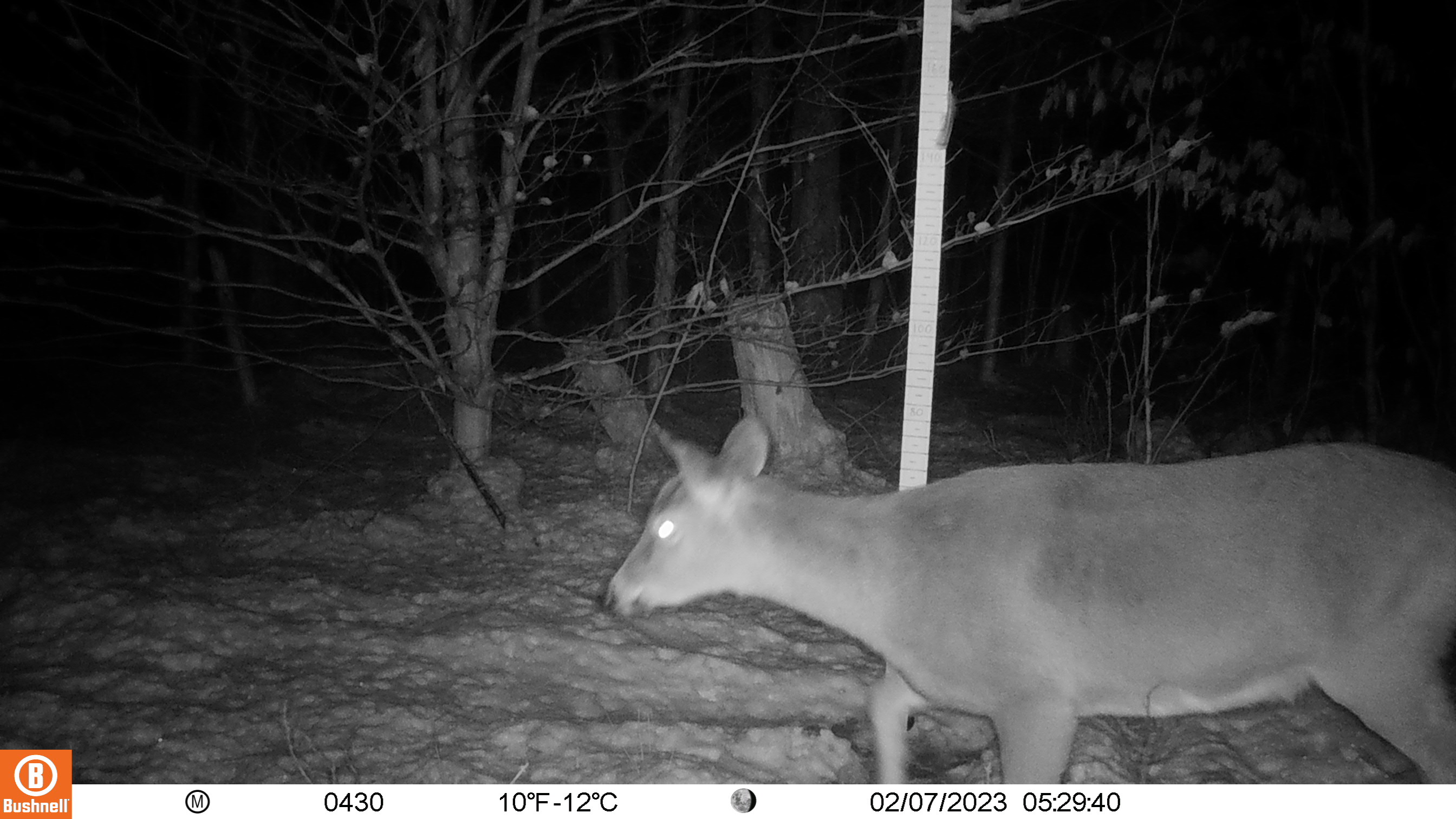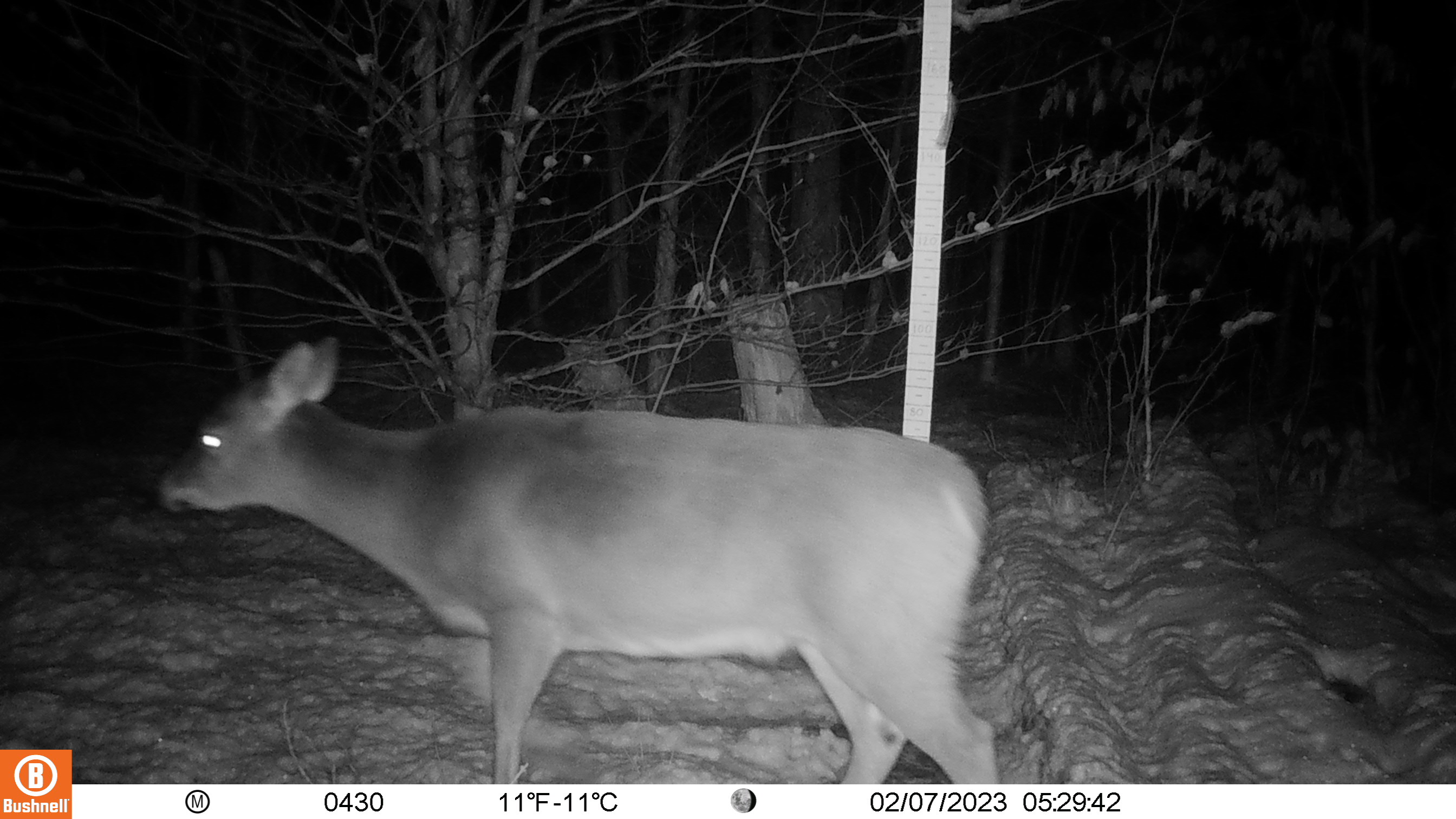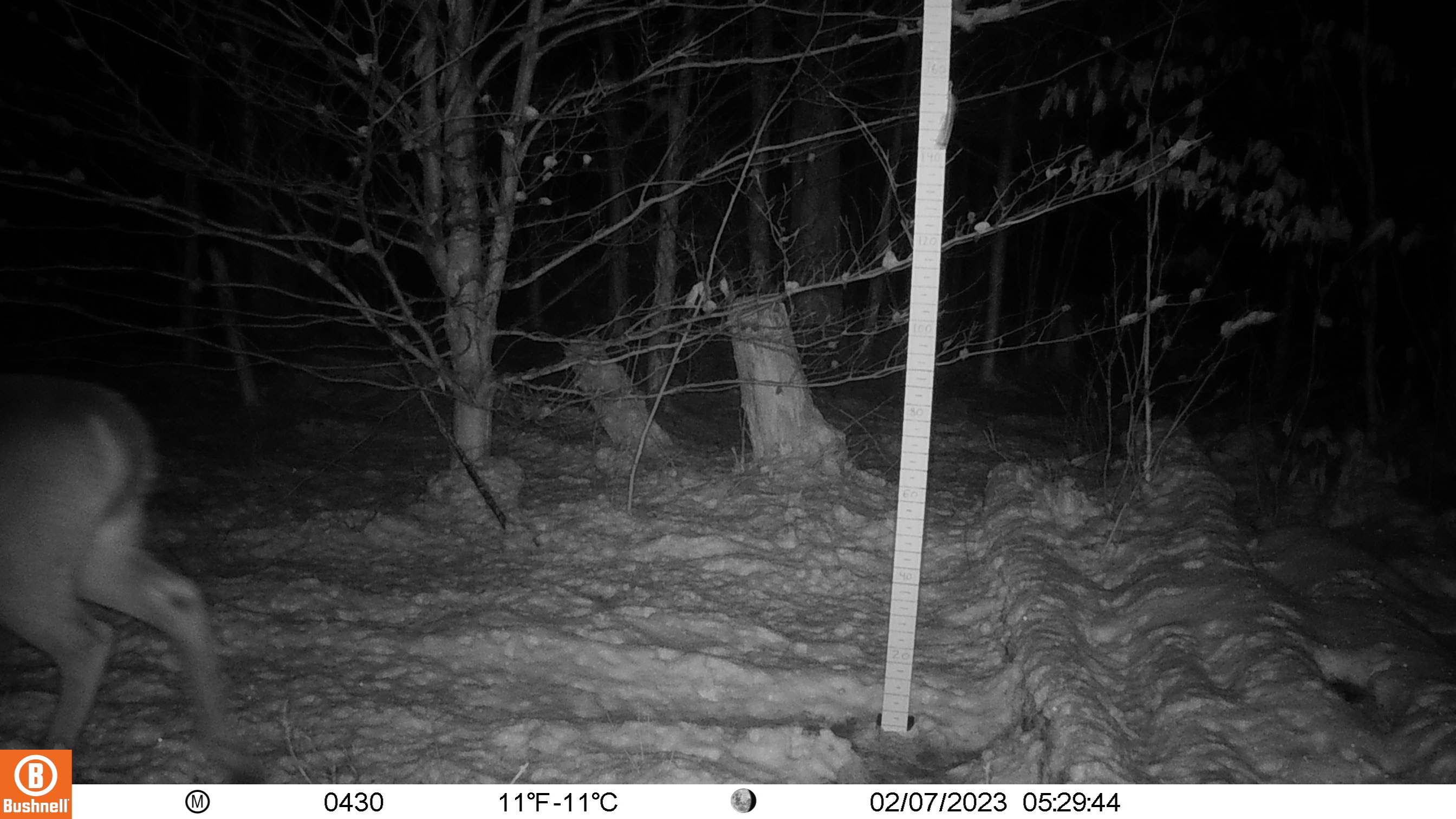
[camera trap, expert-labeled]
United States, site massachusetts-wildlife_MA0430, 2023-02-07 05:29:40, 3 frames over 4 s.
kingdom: Animalia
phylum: Chordata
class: Mammalia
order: Artiodactyla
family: Cervidae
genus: Odocoileus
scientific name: Odocoileus virginianus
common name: white-tailed deer